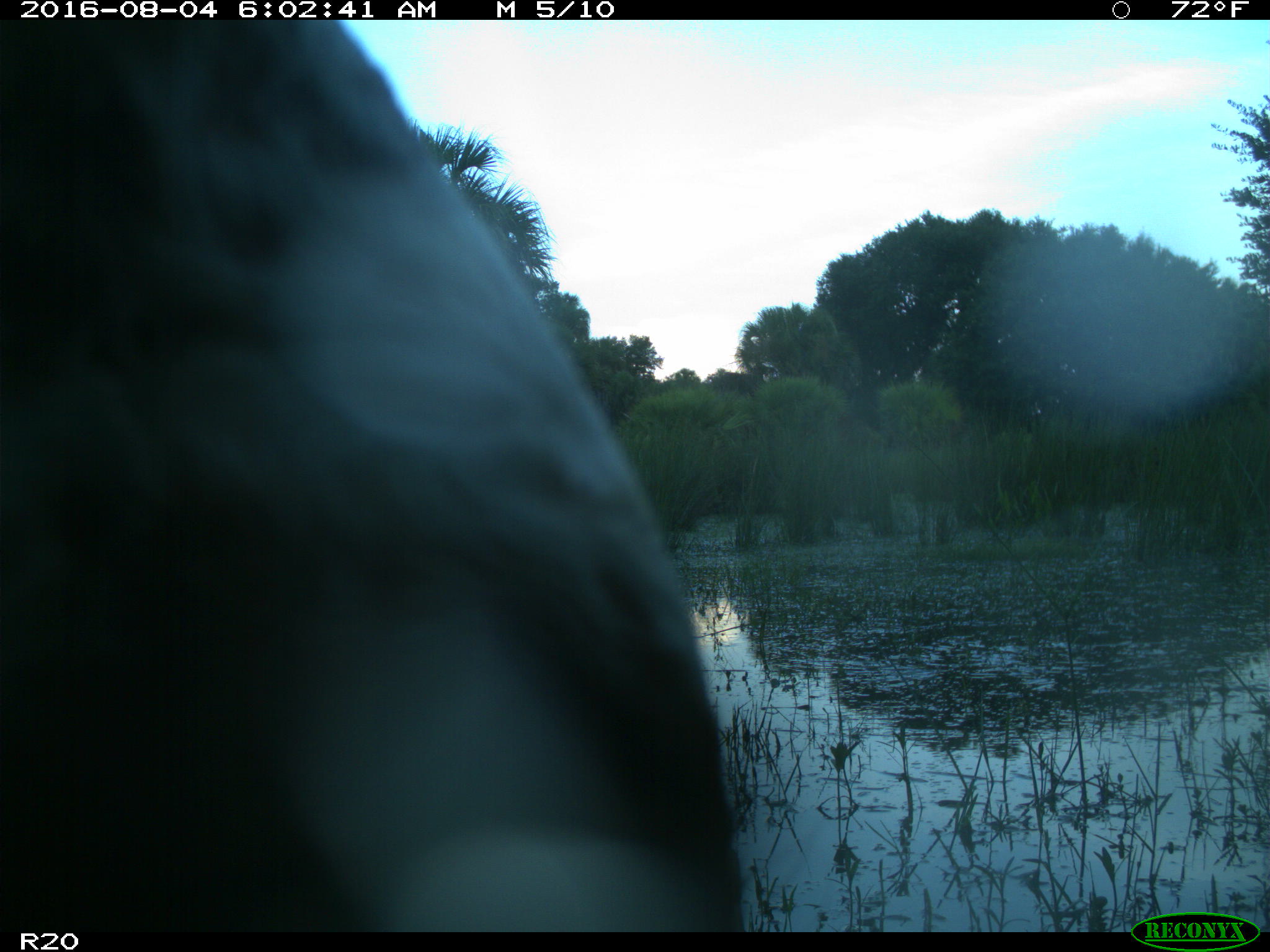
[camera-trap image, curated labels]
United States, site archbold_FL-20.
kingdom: Animalia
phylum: Chordata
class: Mammalia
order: Artiodactyla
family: Bovidae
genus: Bos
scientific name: Bos taurus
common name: domestic cow